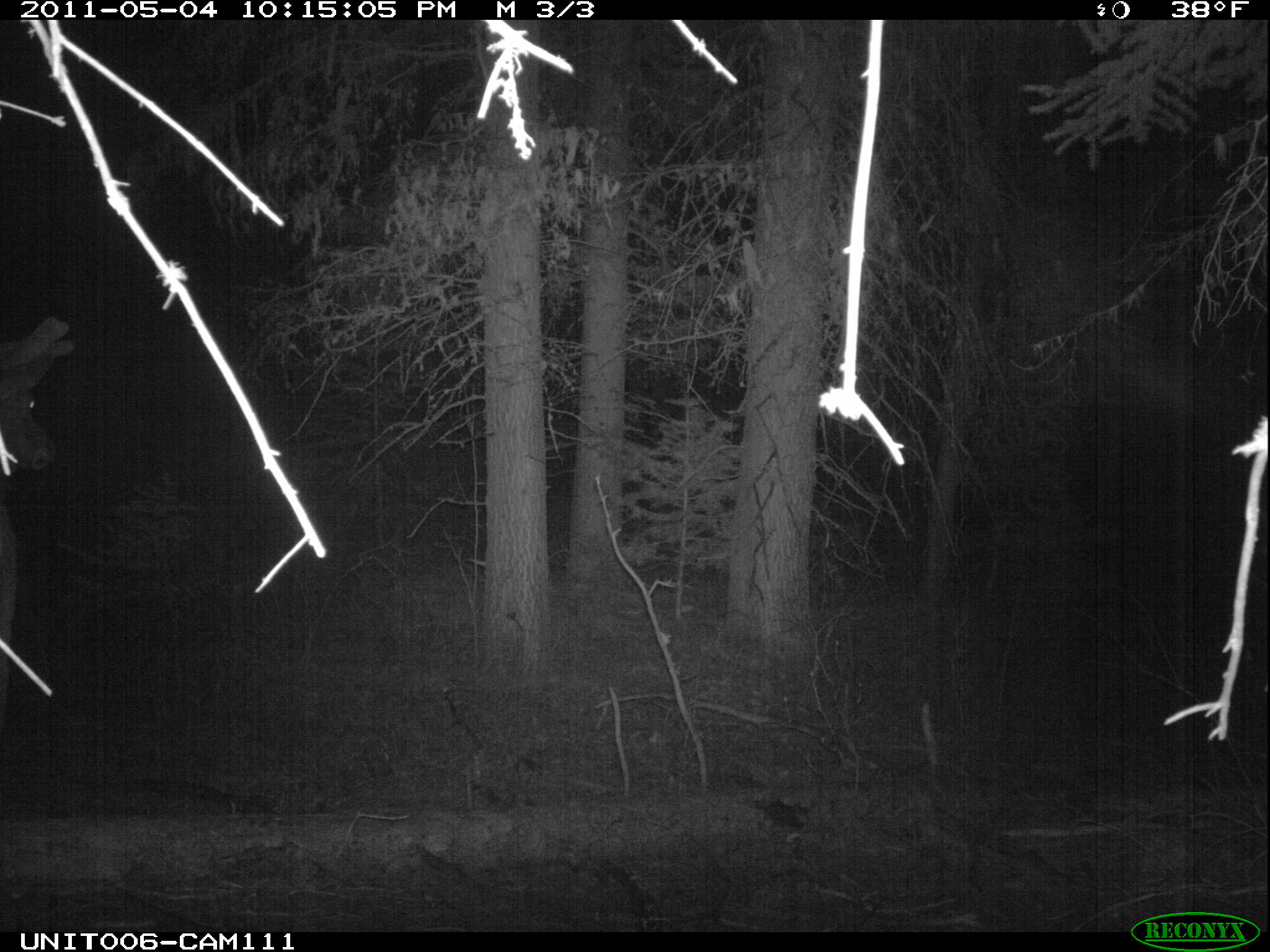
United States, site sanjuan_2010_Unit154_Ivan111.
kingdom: Animalia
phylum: Chordata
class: Mammalia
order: Artiodactyla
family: Cervidae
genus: Cervus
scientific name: Cervus elaphus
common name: red deer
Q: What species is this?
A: Cervus elaphus (red deer).